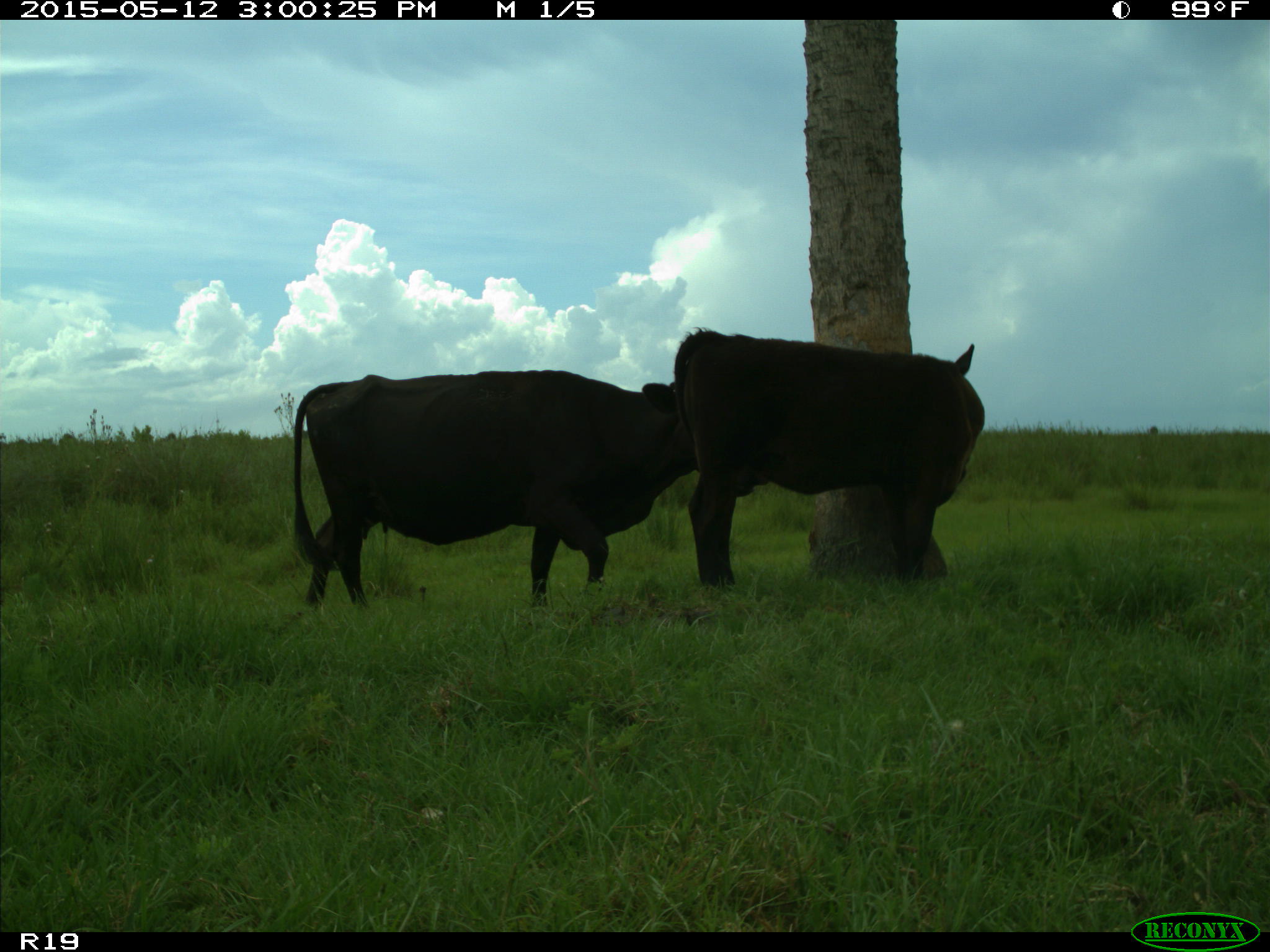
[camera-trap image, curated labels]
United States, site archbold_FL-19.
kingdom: Animalia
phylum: Chordata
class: Mammalia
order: Artiodactyla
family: Bovidae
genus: Bos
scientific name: Bos taurus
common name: domestic cow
Bos taurus (domestic cow).